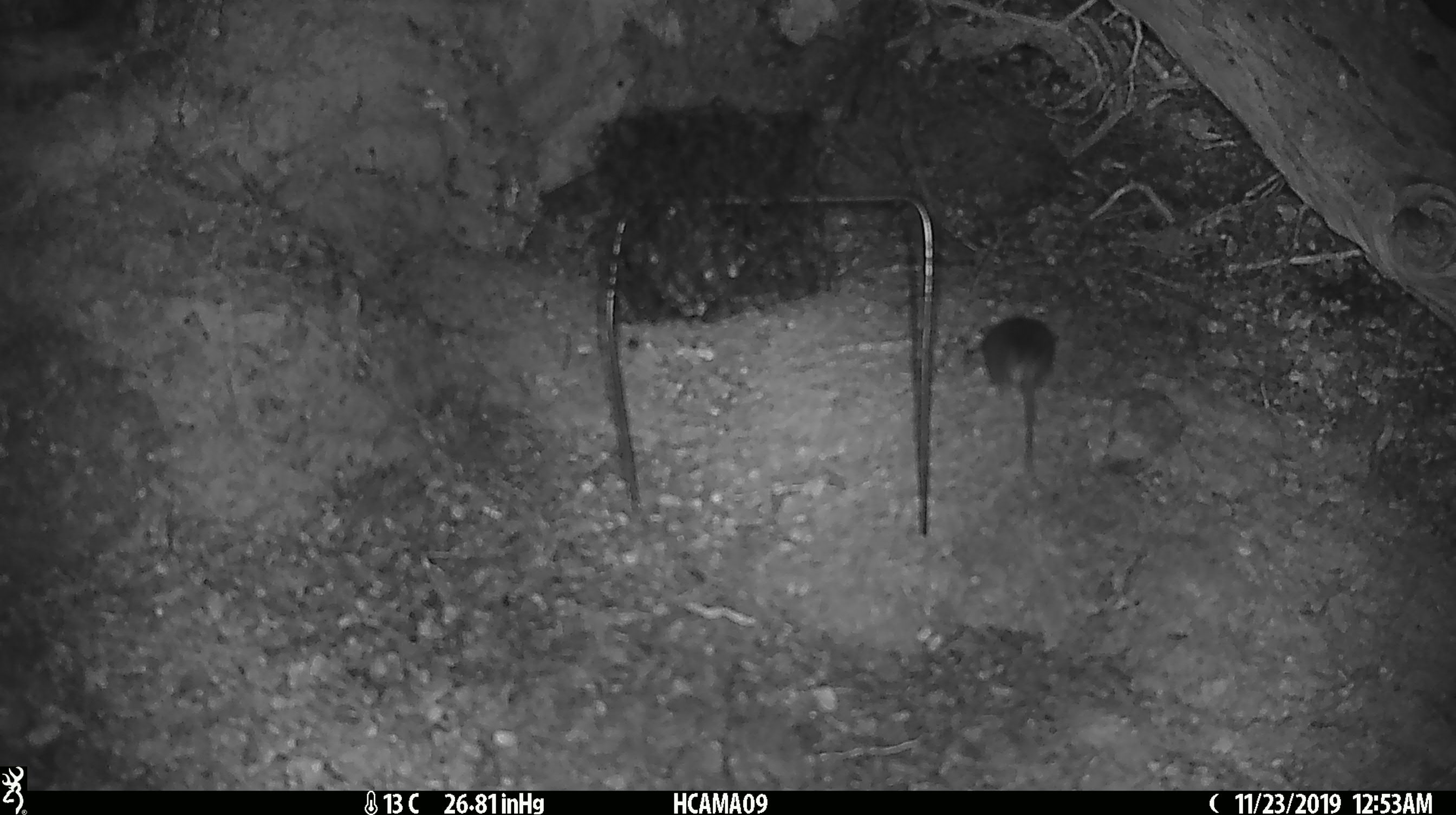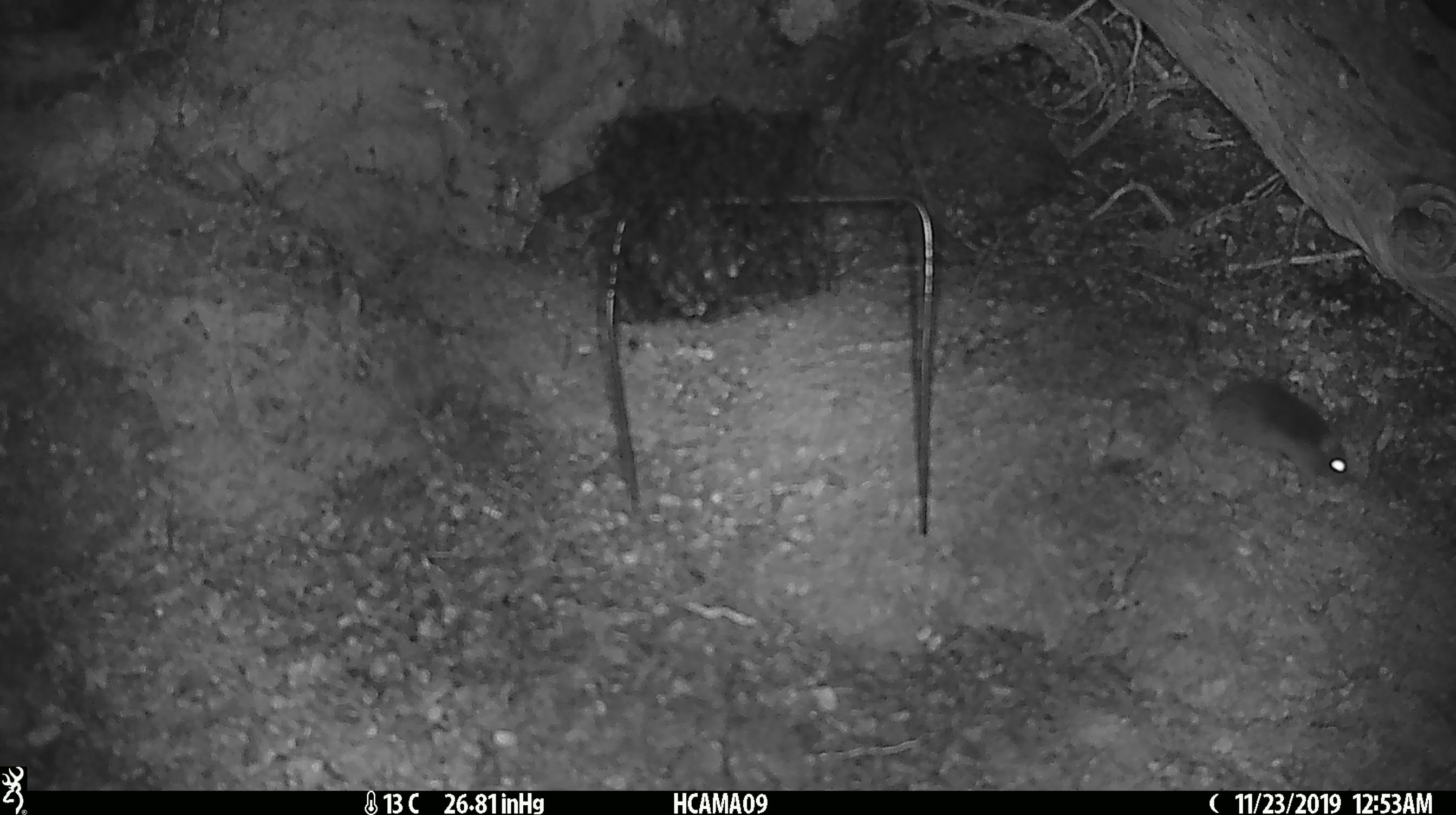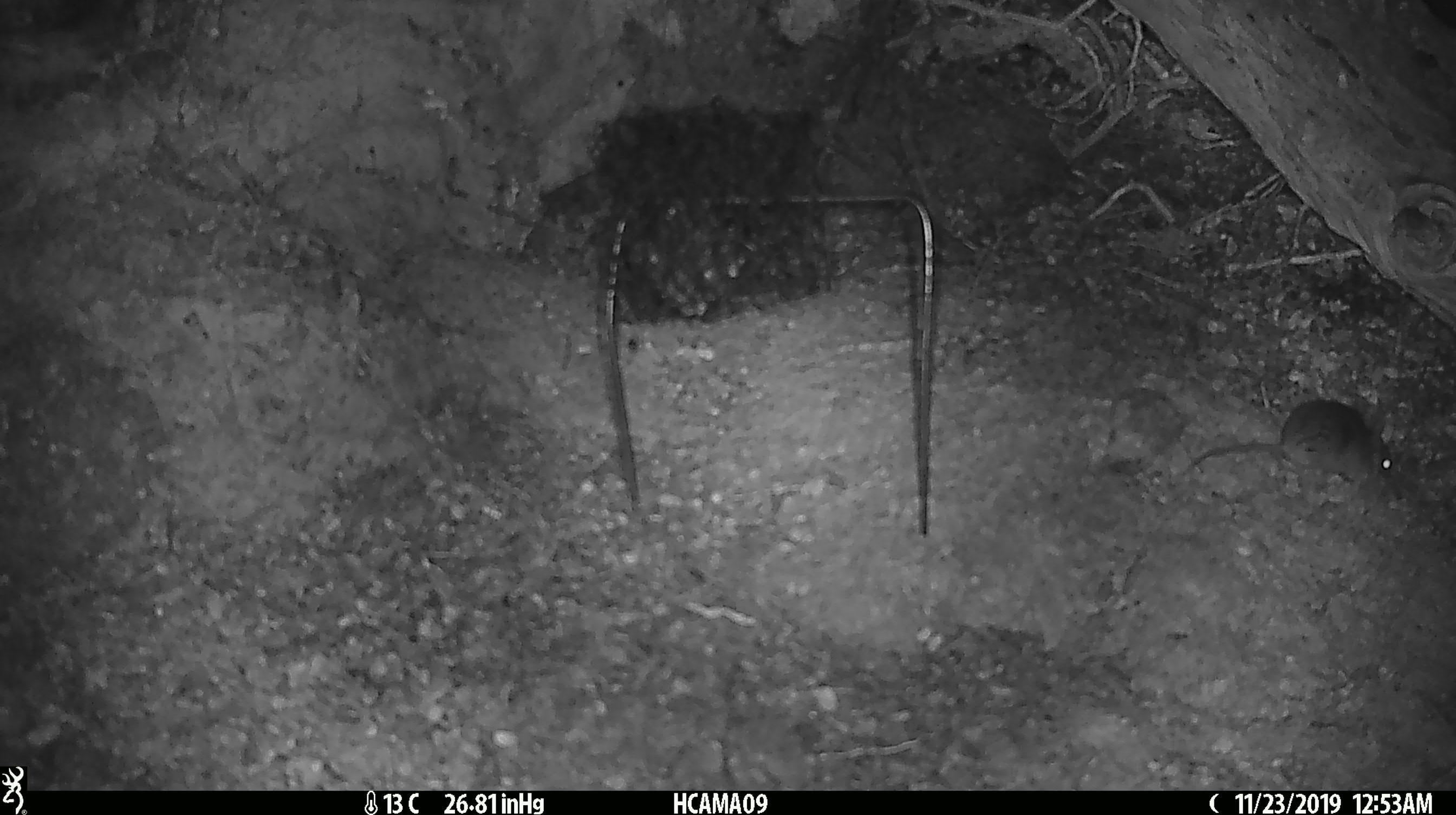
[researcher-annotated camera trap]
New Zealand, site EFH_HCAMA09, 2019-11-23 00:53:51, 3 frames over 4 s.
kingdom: Animalia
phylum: Chordata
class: Mammalia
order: Rodentia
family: Muridae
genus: Mus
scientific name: Mus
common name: mouse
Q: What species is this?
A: Mouse (Mus).